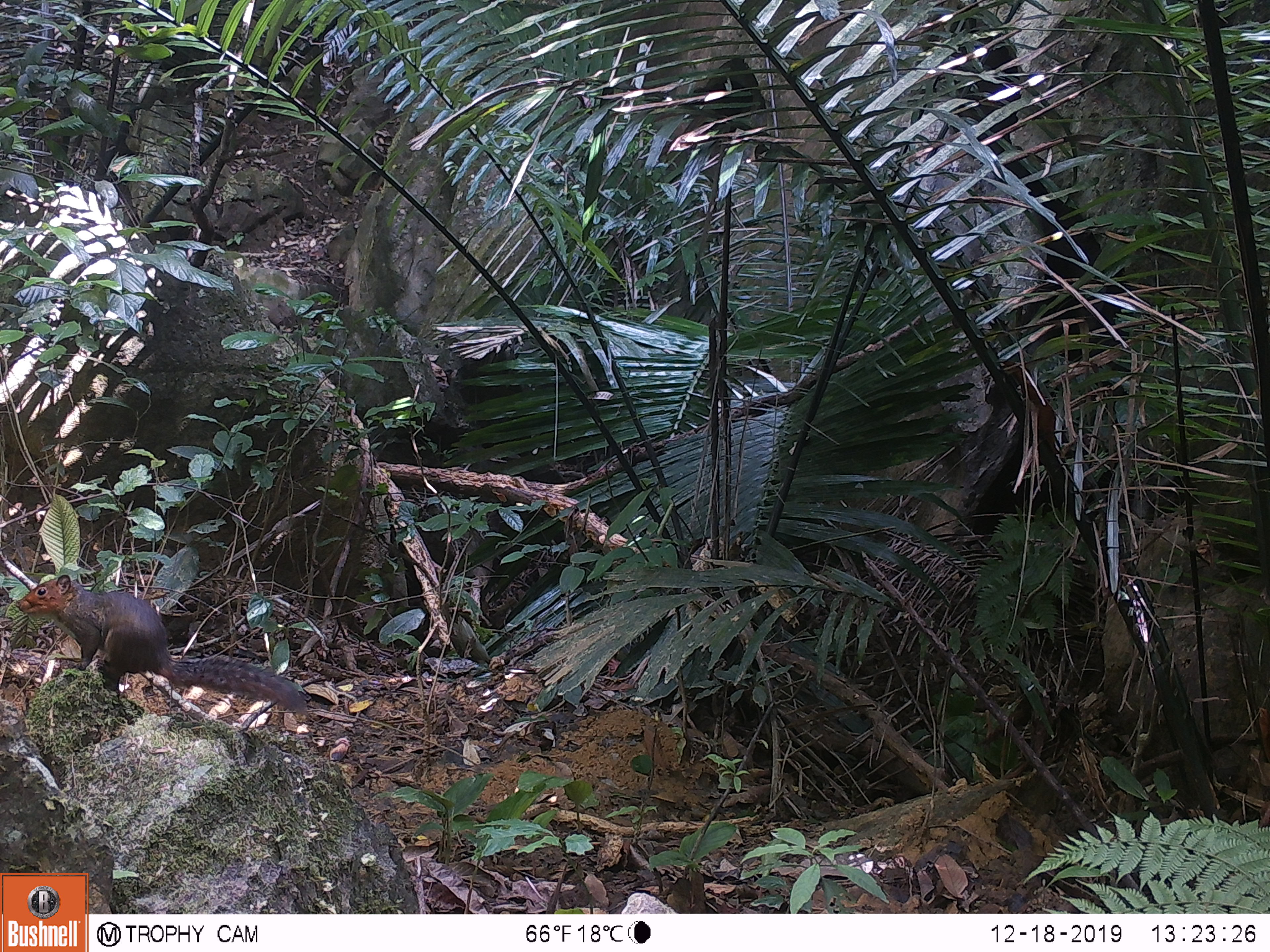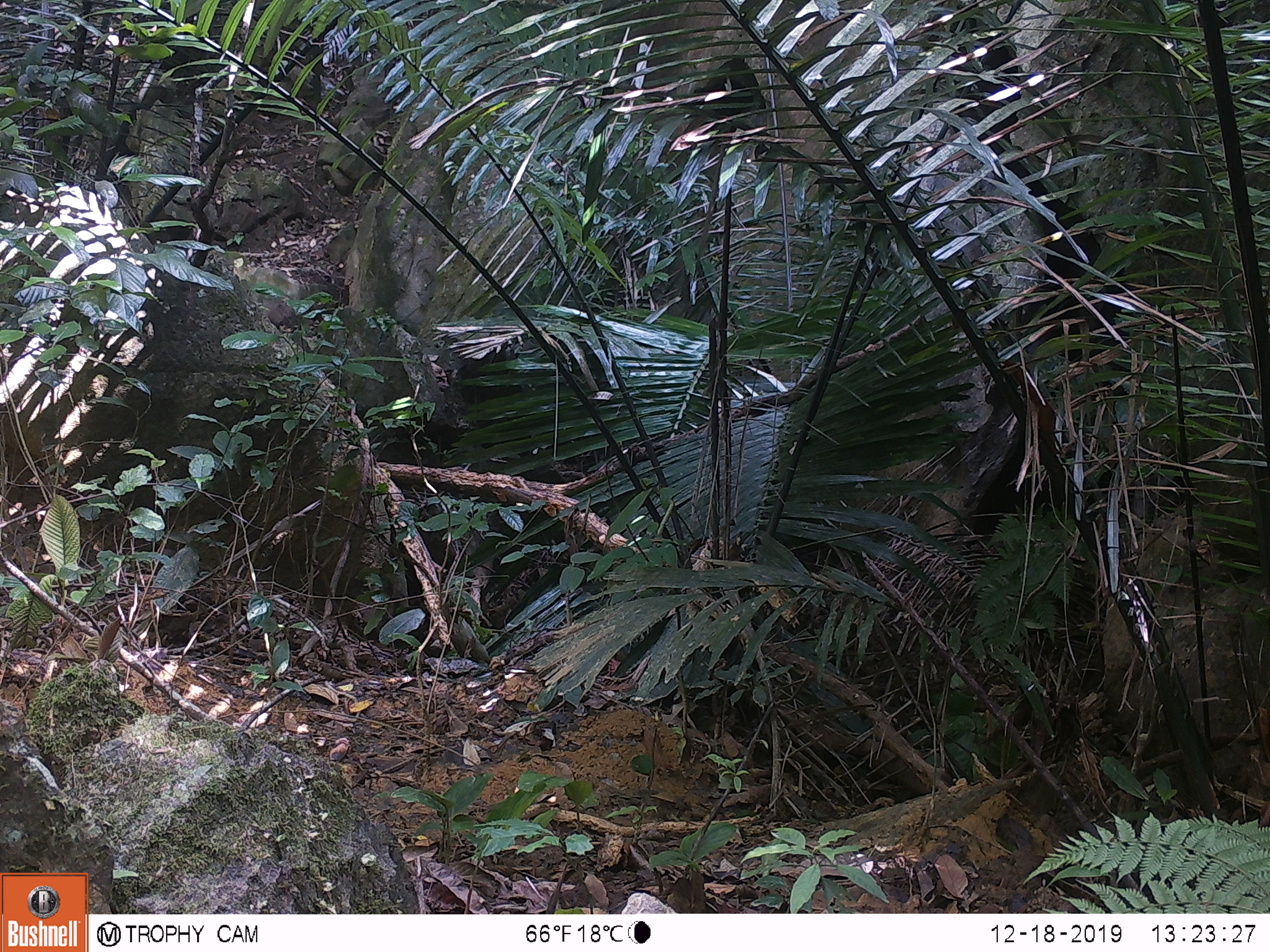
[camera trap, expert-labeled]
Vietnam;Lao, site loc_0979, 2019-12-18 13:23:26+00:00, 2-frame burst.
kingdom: Animalia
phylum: Chordata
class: Mammalia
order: Rodentia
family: Sciuridae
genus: Dremomys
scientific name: Dremomys rufigenis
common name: red-cheeked squirrel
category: red cheeked squirrel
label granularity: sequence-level